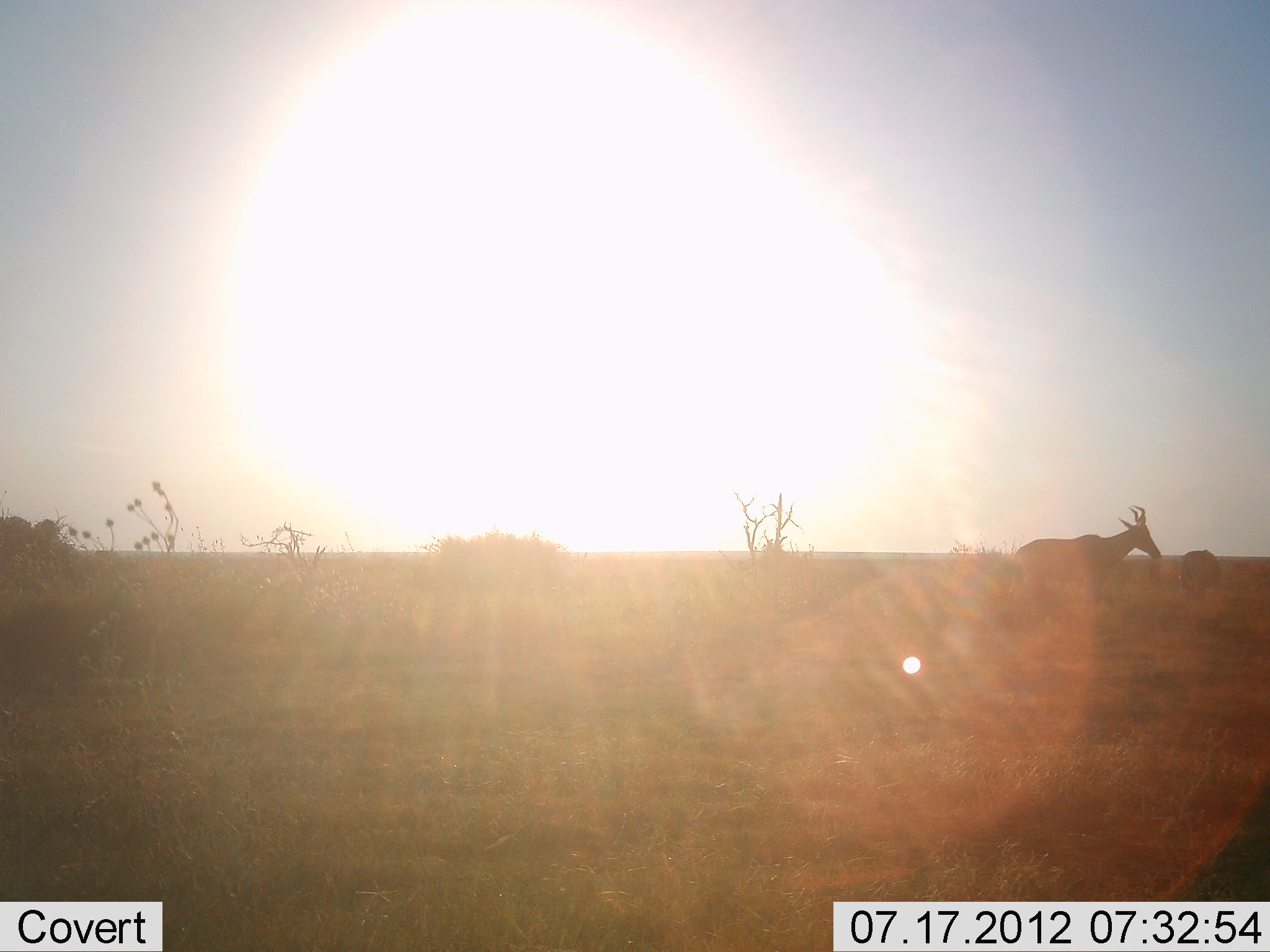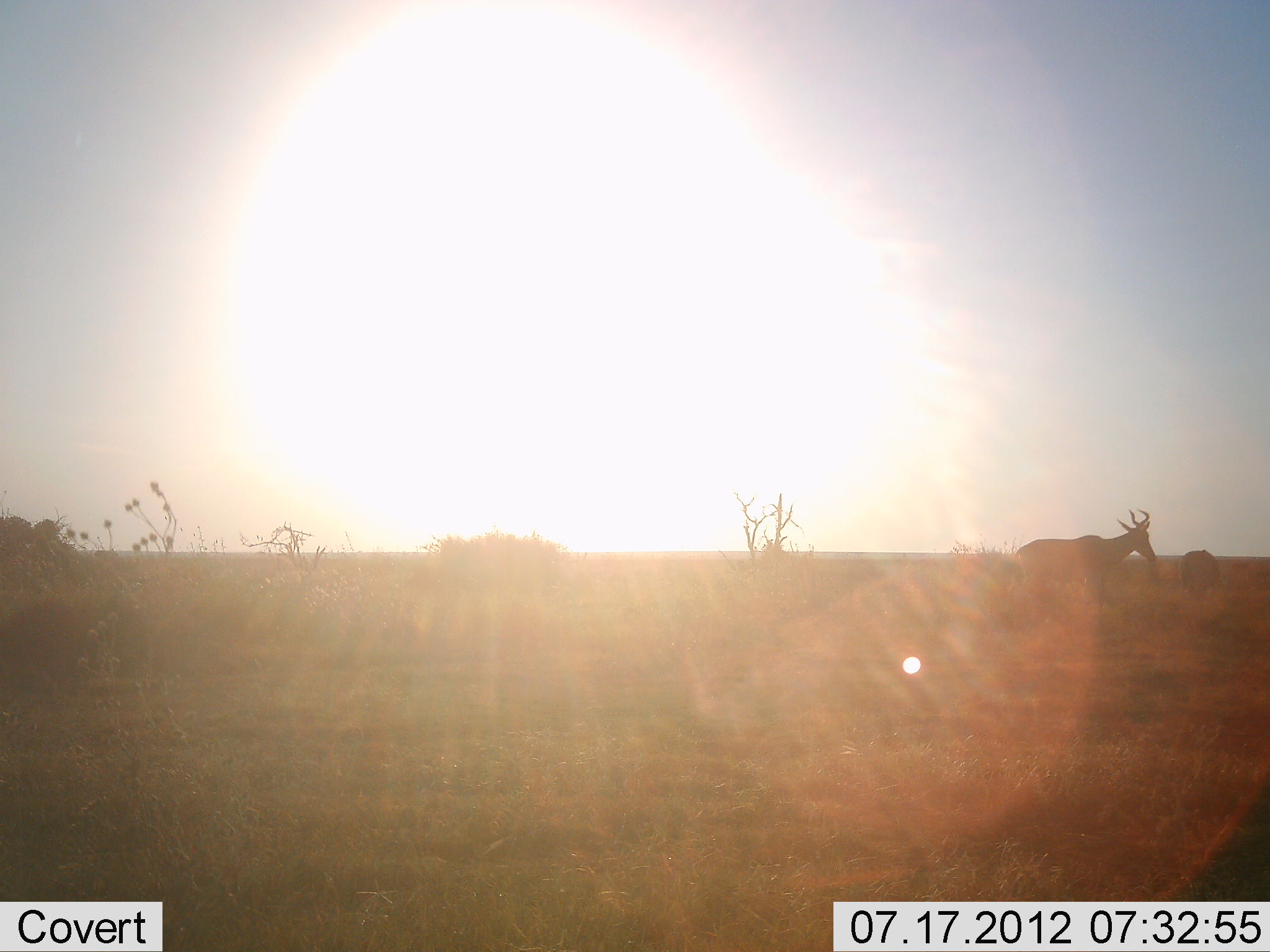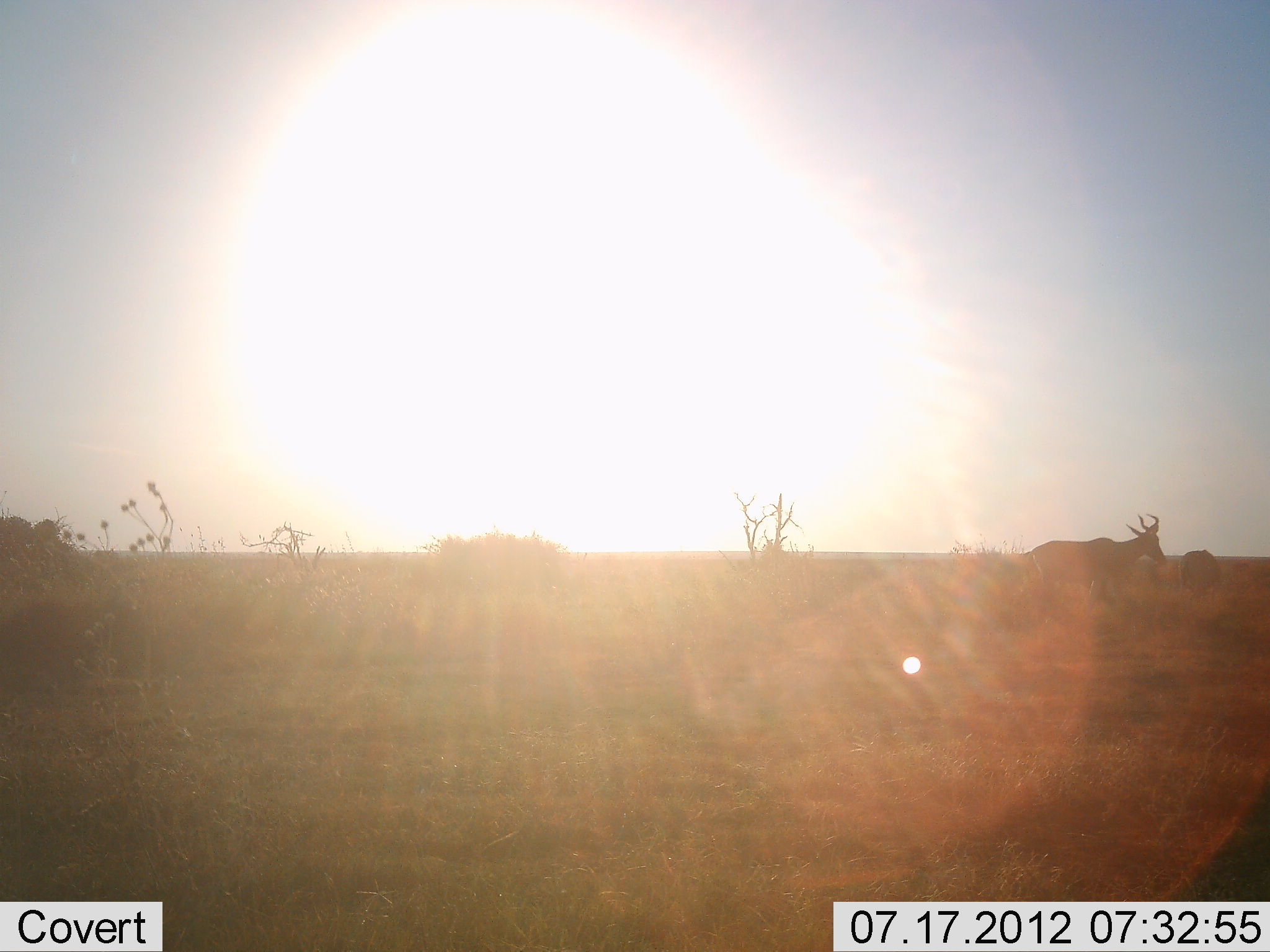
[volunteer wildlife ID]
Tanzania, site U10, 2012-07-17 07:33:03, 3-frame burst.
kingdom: Animalia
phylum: Chordata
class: Mammalia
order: Artiodactyla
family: Bovidae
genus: Alcelaphus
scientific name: Alcelaphus buselaphus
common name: hartebeest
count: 1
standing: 60%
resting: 0%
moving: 40%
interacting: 0%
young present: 0%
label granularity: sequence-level